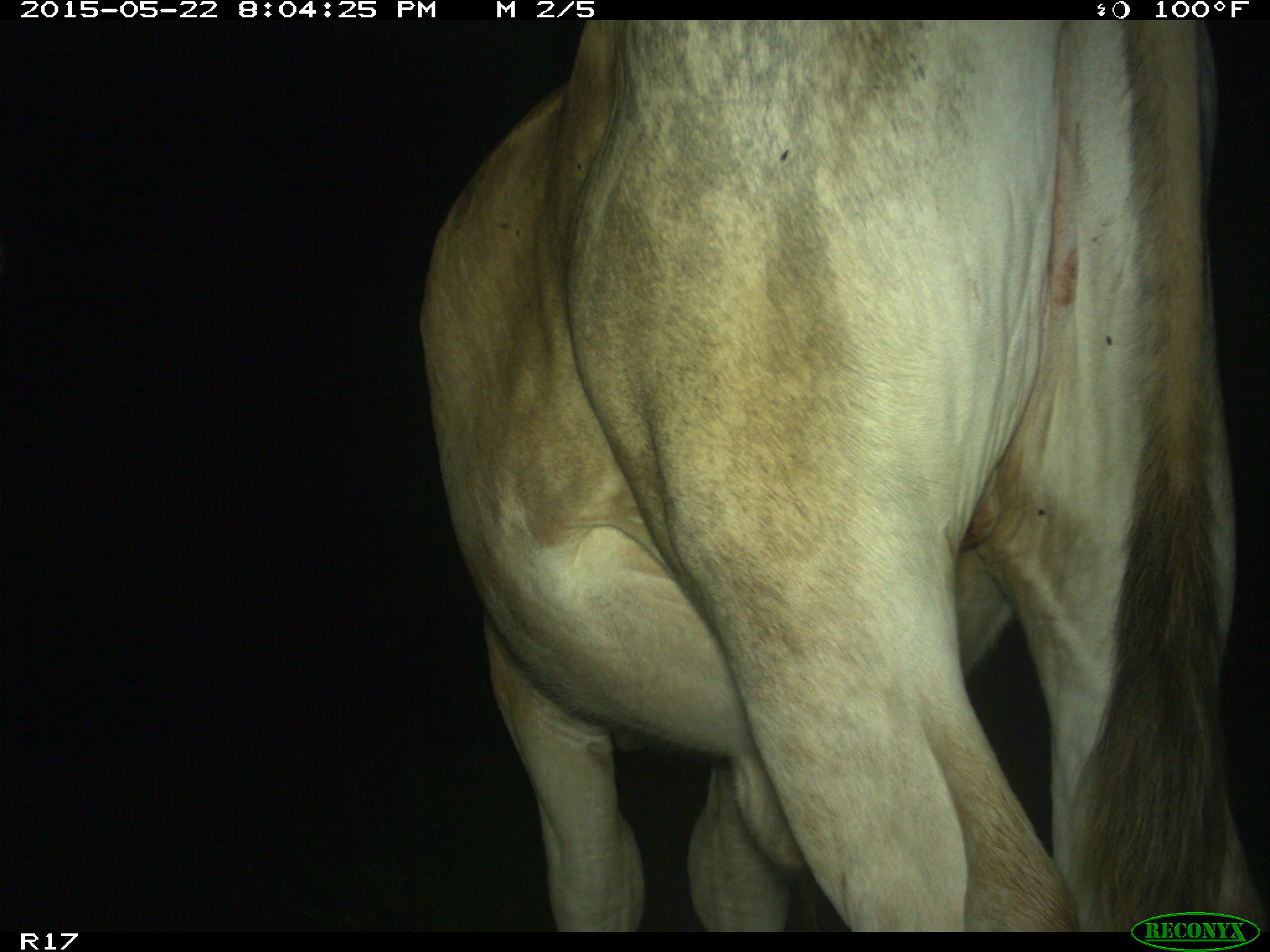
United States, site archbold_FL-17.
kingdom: Animalia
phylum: Chordata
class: Mammalia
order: Artiodactyla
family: Bovidae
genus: Bos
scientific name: Bos taurus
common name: domestic cow